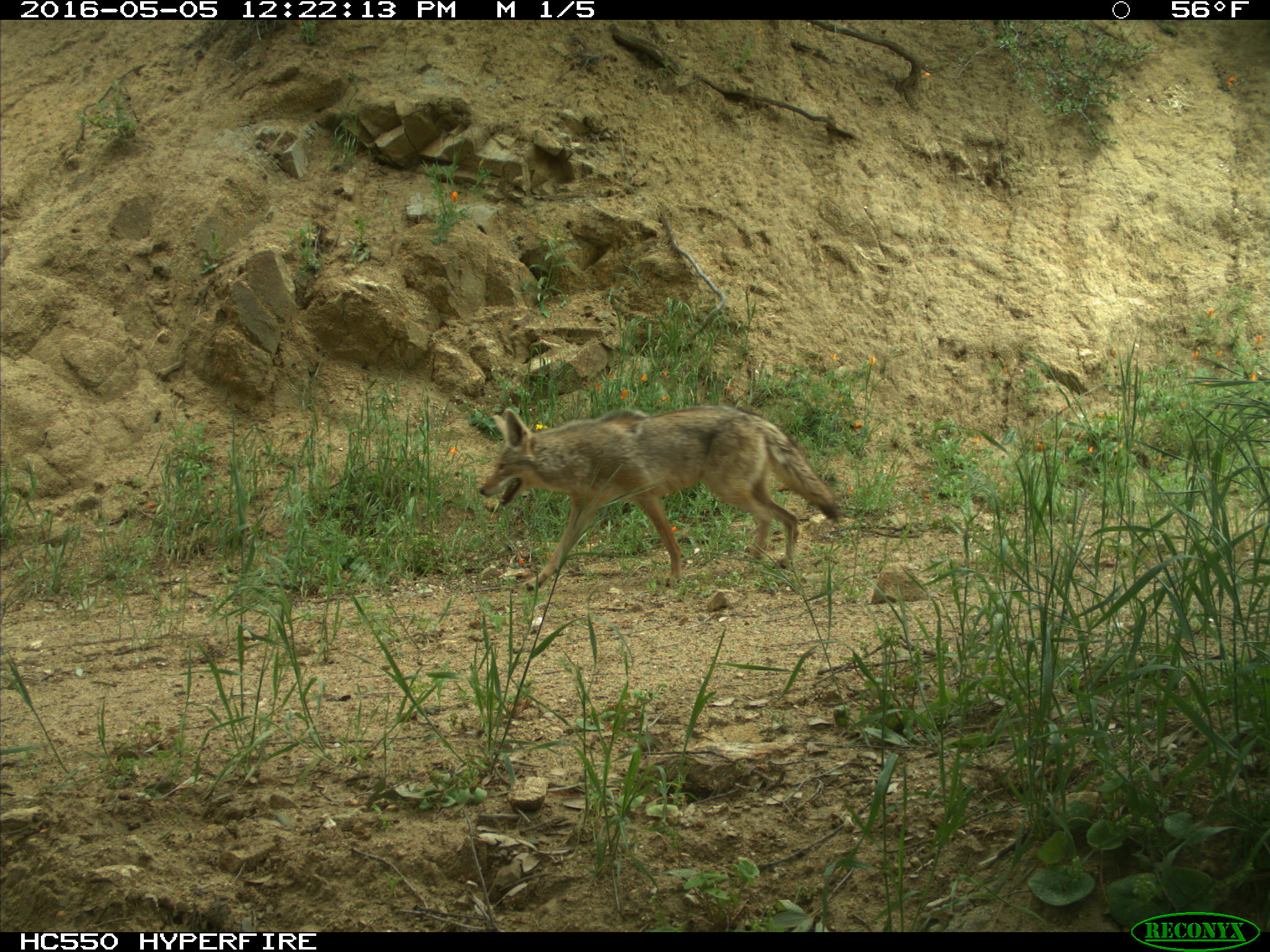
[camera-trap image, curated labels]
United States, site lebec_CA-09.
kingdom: Animalia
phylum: Chordata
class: Mammalia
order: Carnivora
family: Canidae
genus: Canis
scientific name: Canis latrans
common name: coyote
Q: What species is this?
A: Canis latrans (coyote).